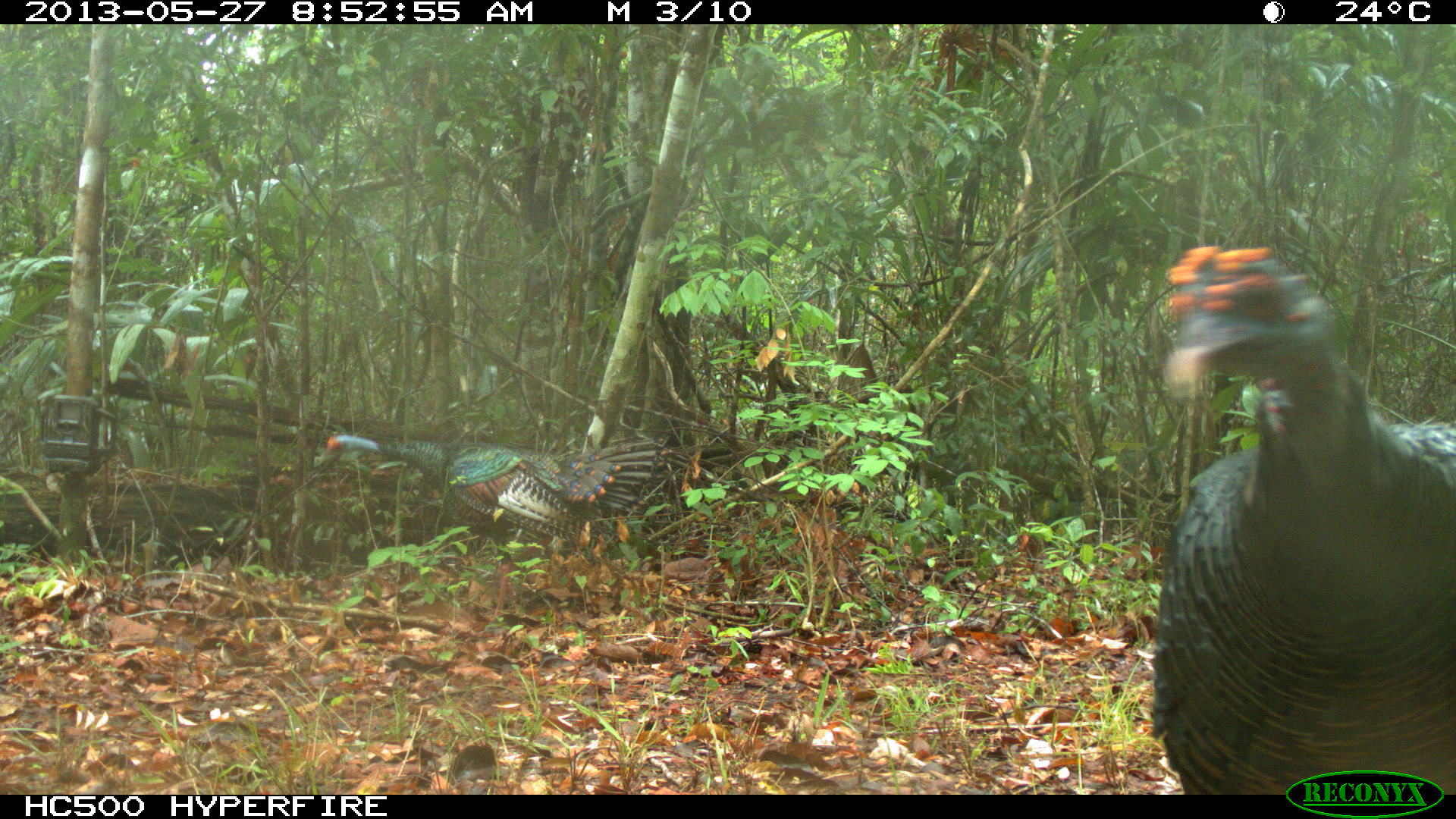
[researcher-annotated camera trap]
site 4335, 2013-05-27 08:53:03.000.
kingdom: Animalia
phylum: Chordata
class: Aves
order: Galliformes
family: Phasianidae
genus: Meleagris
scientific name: Meleagris ocellata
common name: ocellated turkey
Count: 2.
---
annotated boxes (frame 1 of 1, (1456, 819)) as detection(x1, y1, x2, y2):
meleagris ocellata: detection(1144, 238, 1456, 793); detection(319, 431, 656, 617)